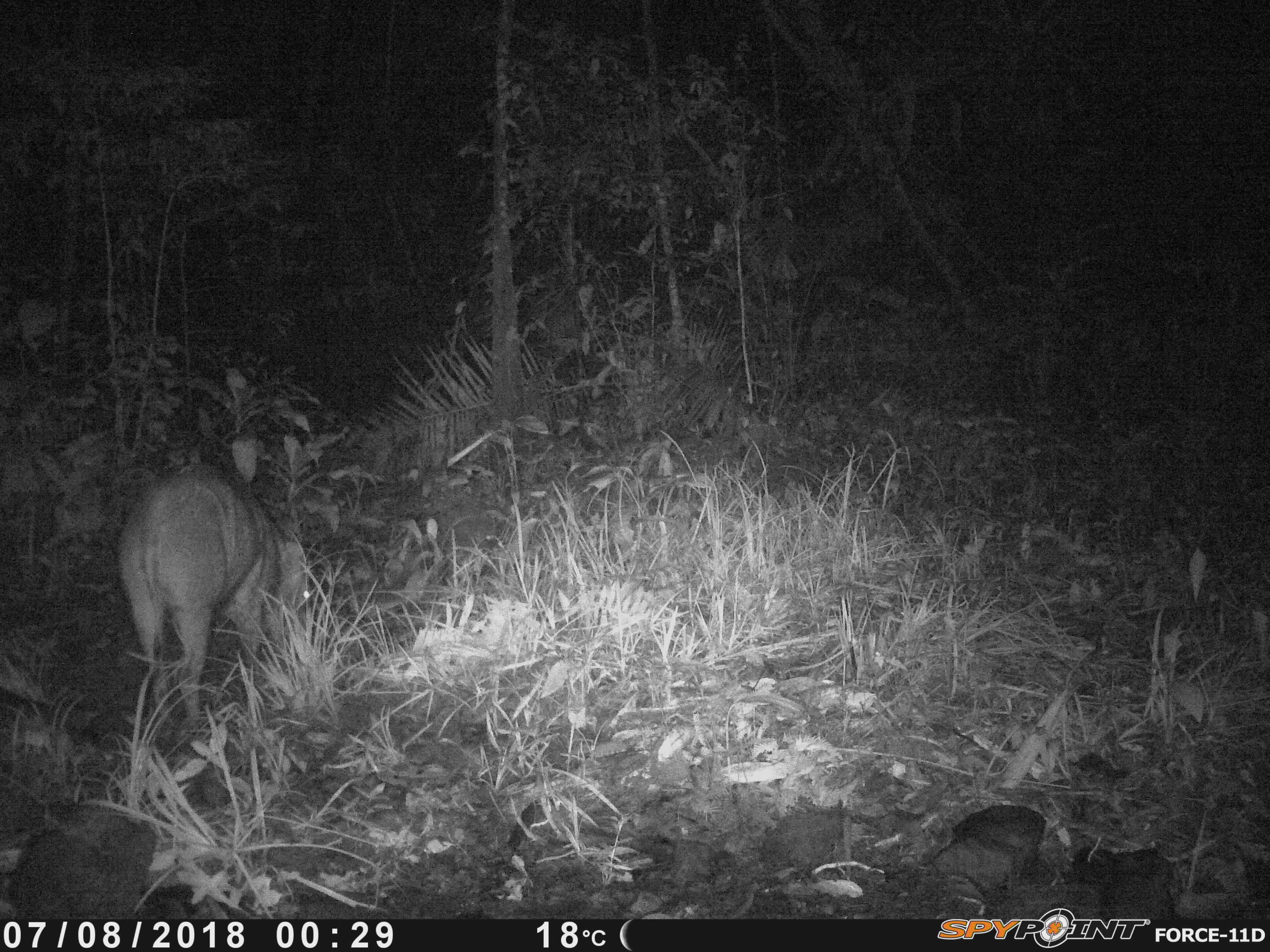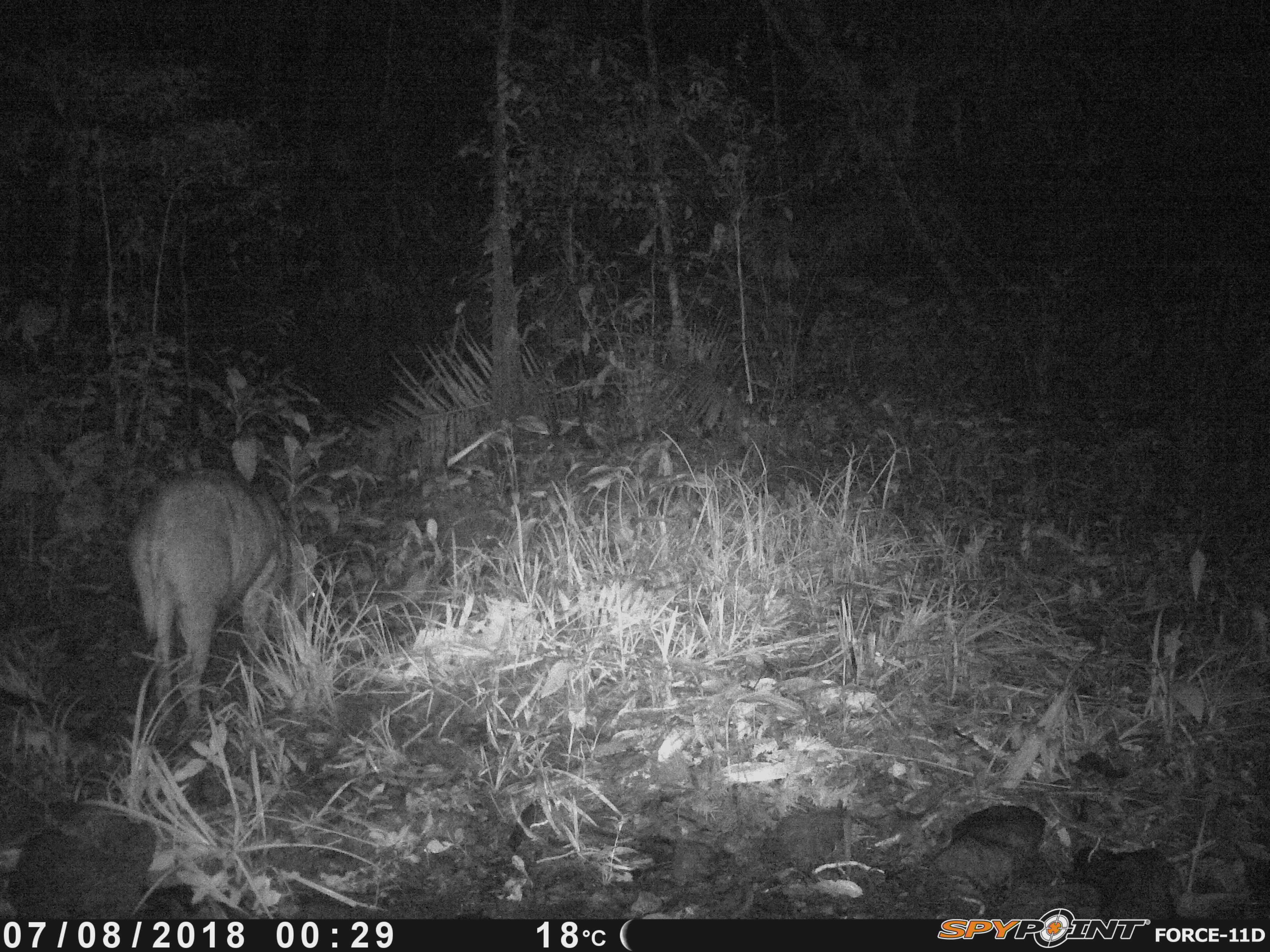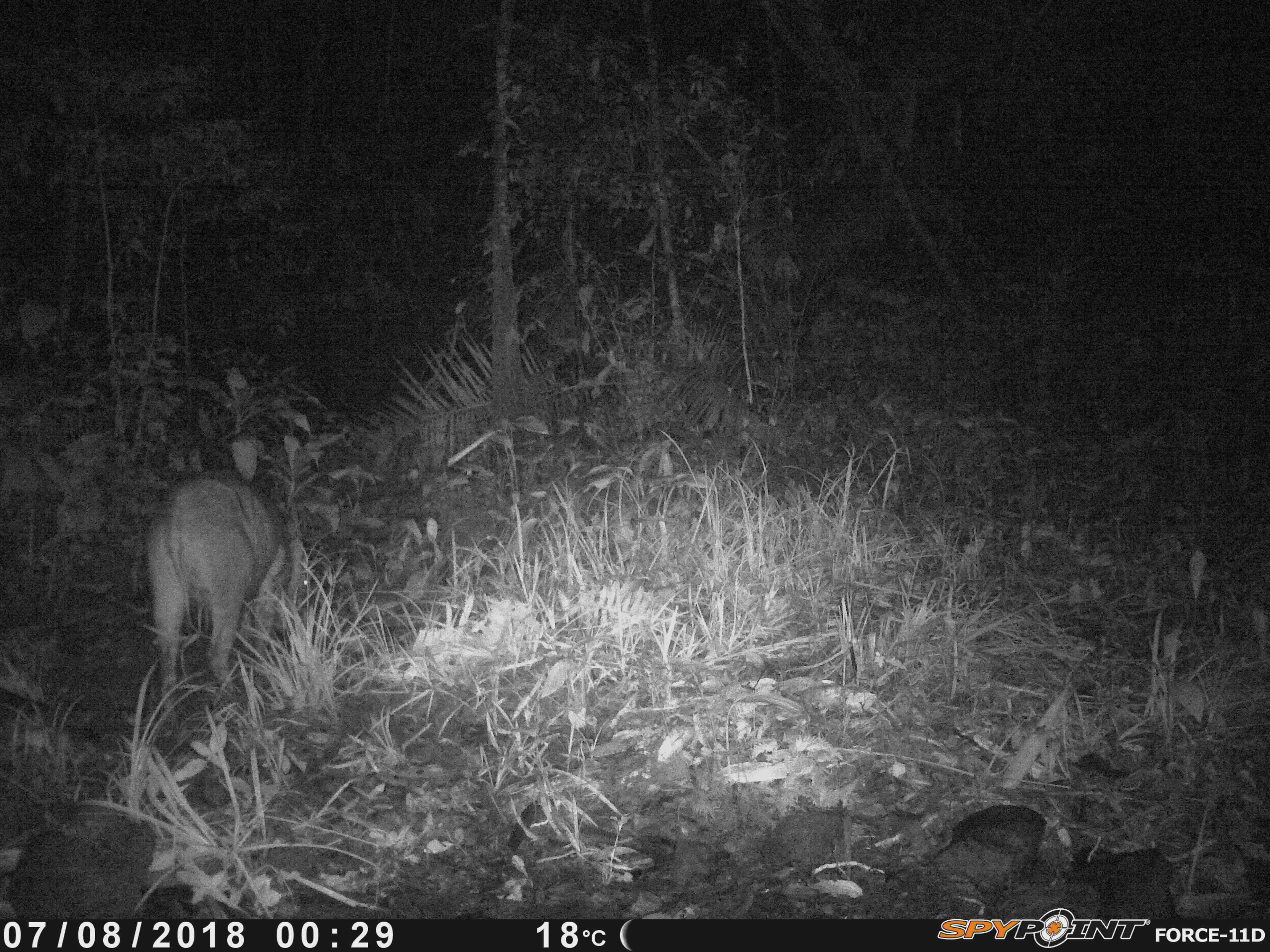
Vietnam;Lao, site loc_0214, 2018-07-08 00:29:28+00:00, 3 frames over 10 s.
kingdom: Animalia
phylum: Chordata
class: Mammalia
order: Artiodactyla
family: Suidae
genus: Sus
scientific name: Sus scrofa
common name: eurasian wild pig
Eurasian wild pig (Sus scrofa). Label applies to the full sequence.